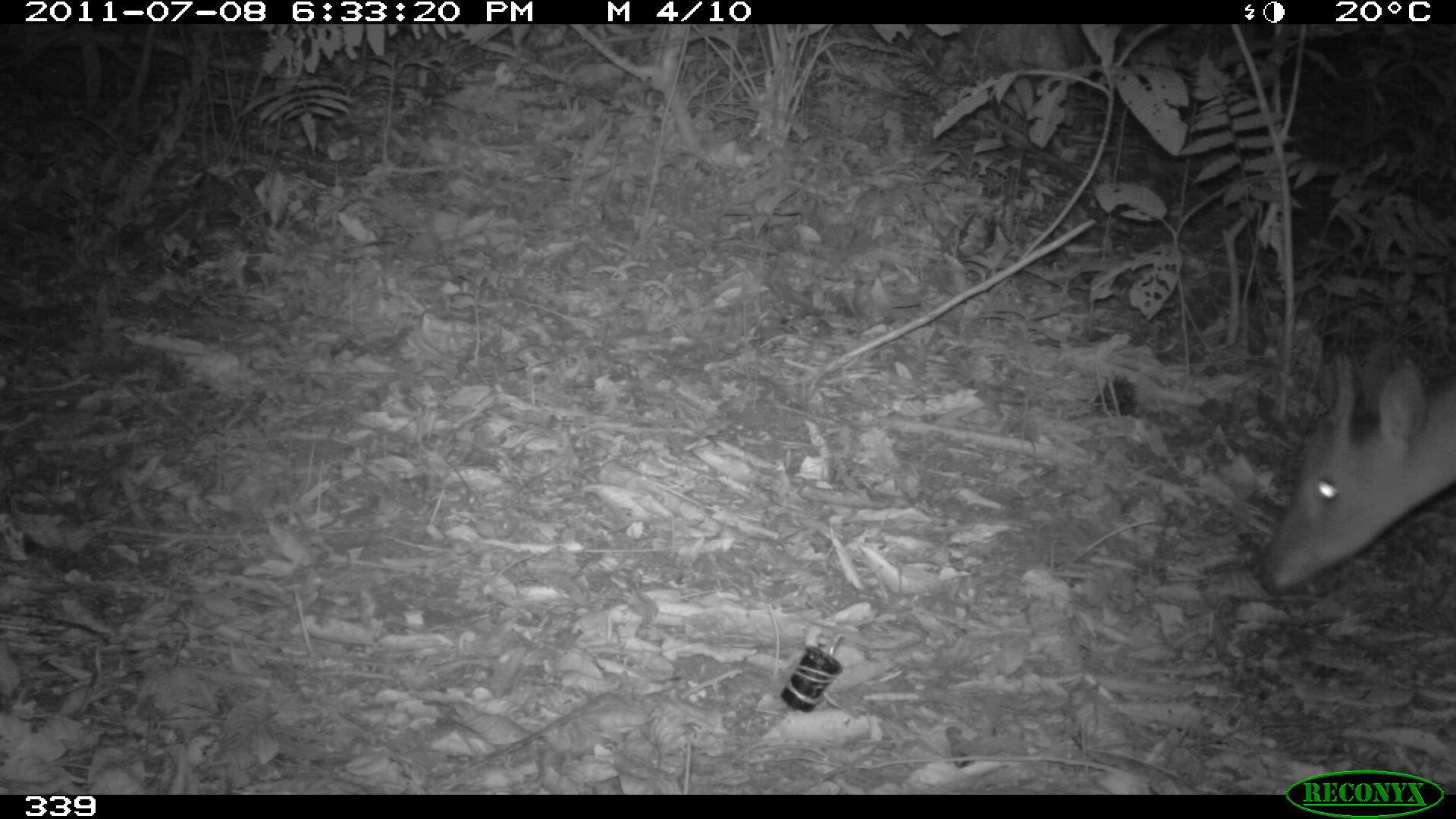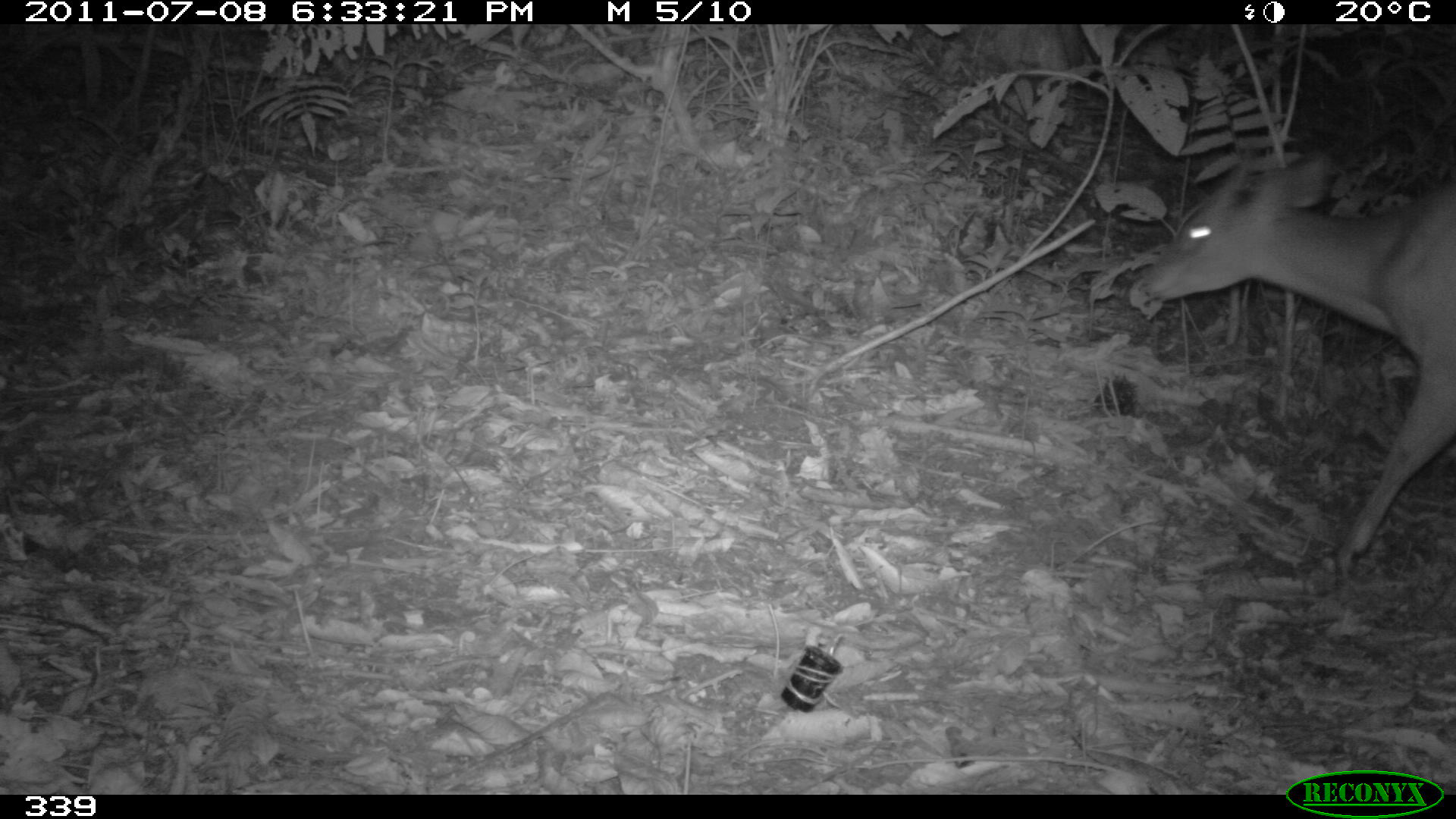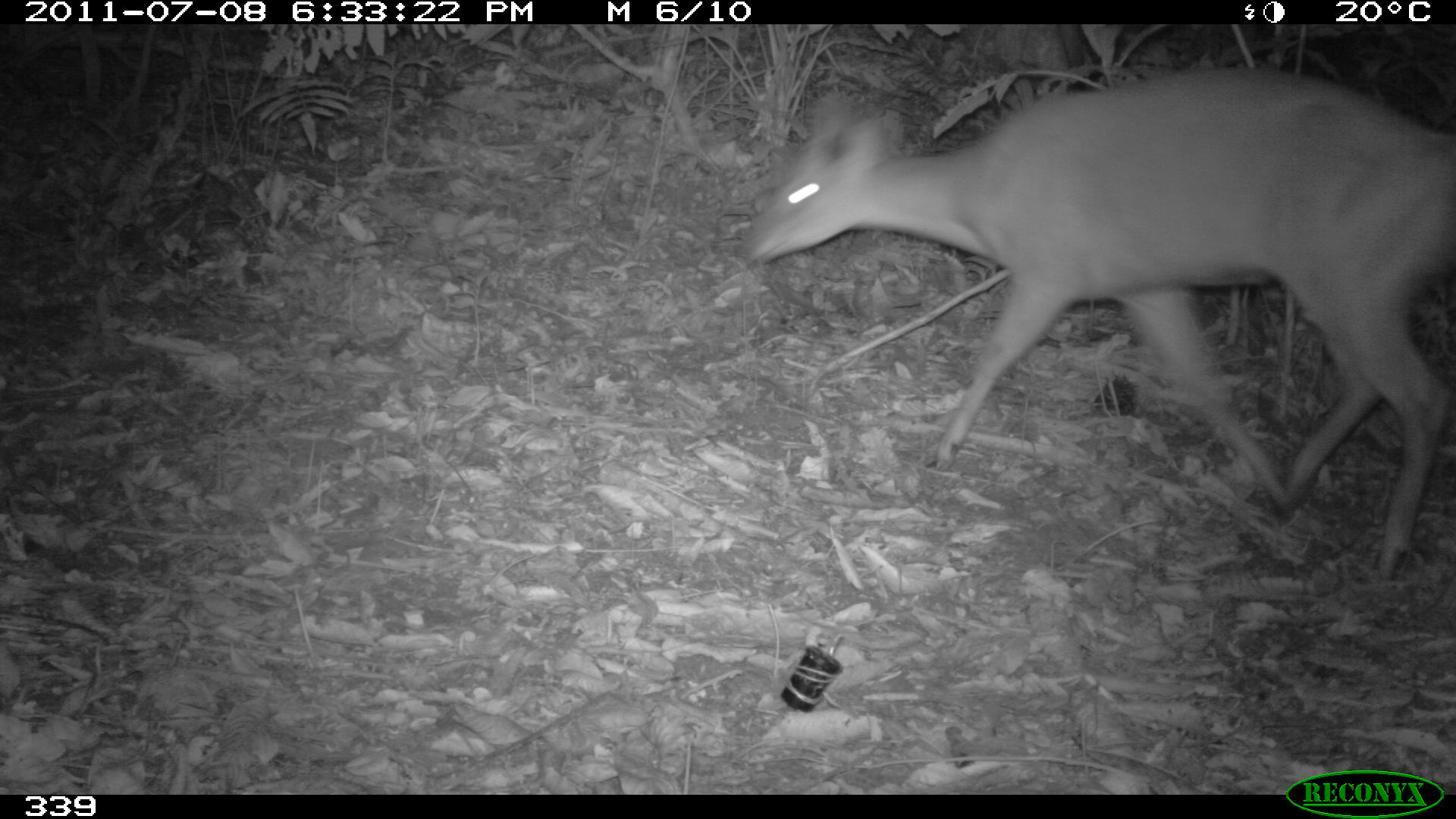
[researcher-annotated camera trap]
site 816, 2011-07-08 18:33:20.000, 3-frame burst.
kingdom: Animalia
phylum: Chordata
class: Mammalia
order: Artiodactyla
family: Cervidae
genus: Mazama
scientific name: Mazama americana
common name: red brocket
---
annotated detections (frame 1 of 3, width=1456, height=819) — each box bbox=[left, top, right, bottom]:
mazama americana: bbox=[1258, 348, 1456, 594]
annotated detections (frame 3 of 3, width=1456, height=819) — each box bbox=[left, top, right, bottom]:
mazama americana: bbox=[740, 69, 1456, 578]